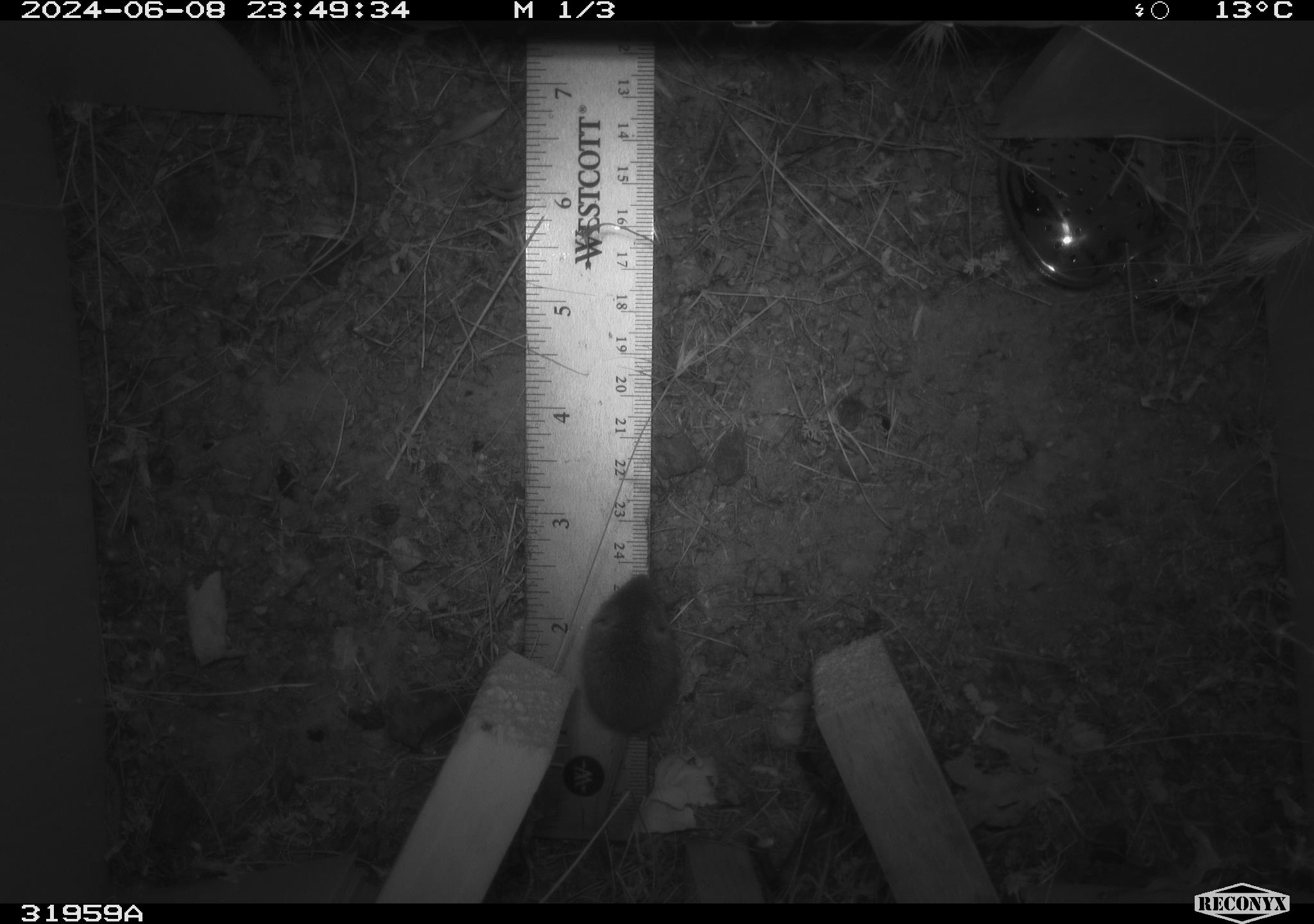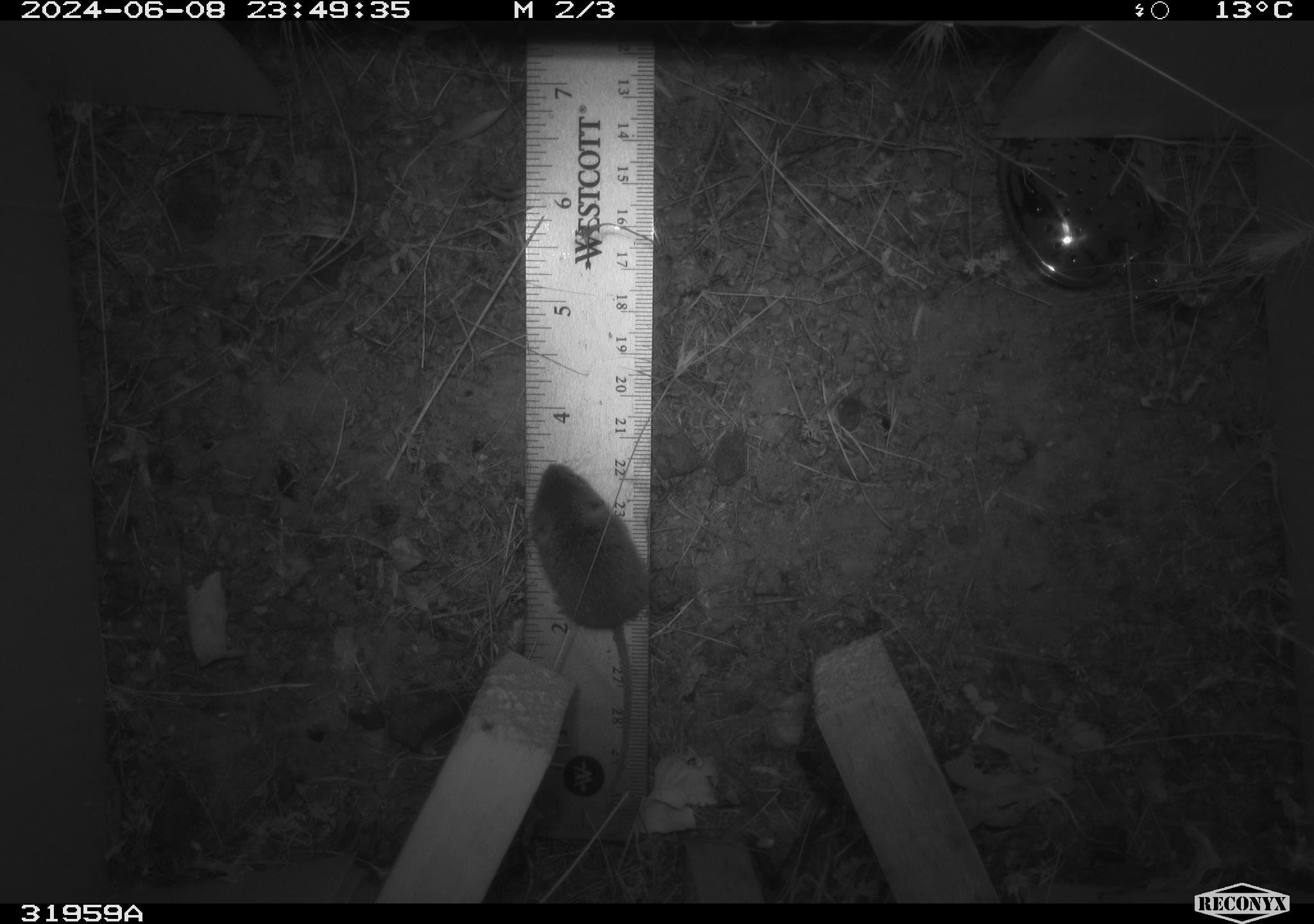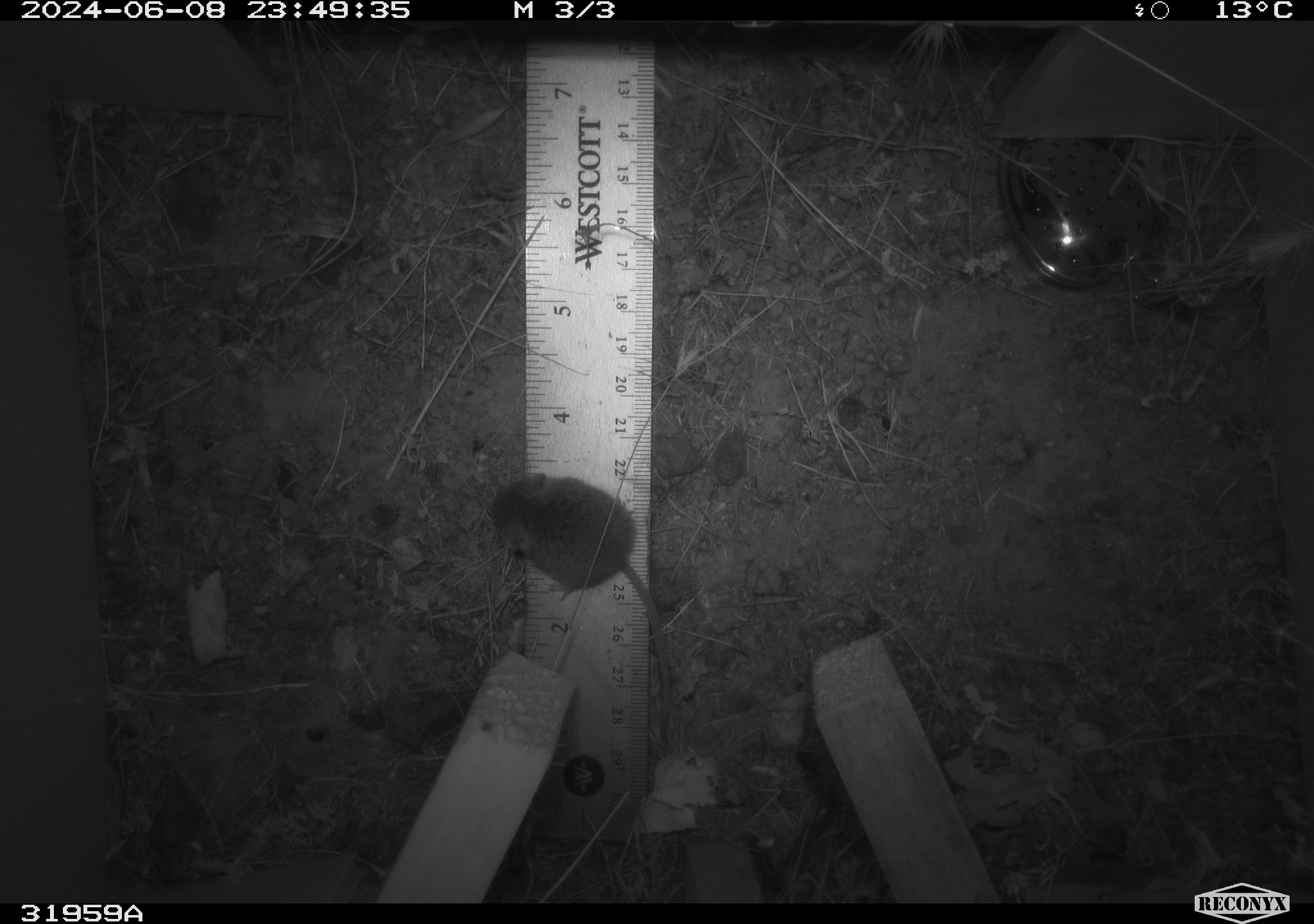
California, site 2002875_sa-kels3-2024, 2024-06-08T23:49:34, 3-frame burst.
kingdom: Animalia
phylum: Chordata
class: Mammalia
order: Rodentia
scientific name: Rodentia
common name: rodent